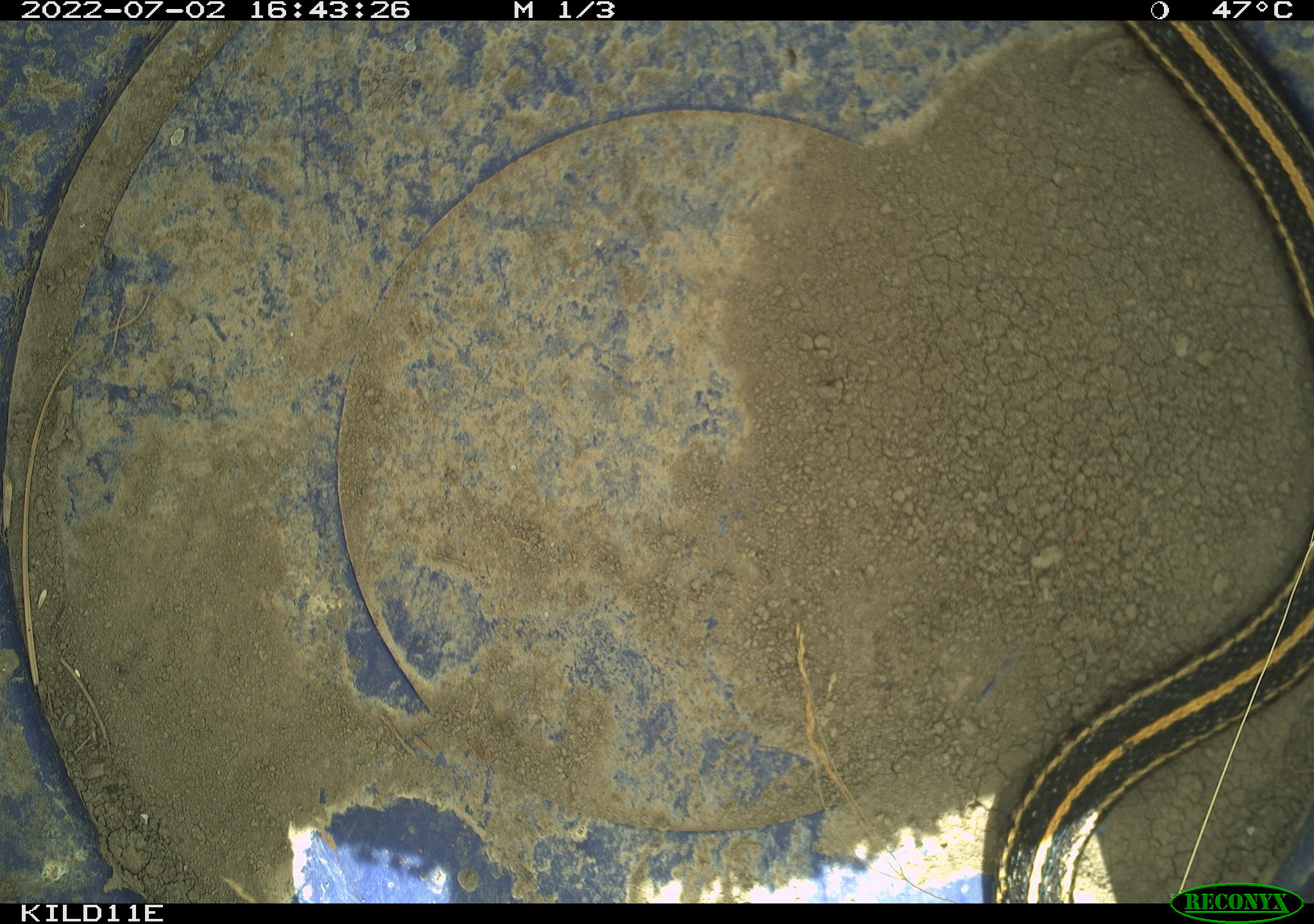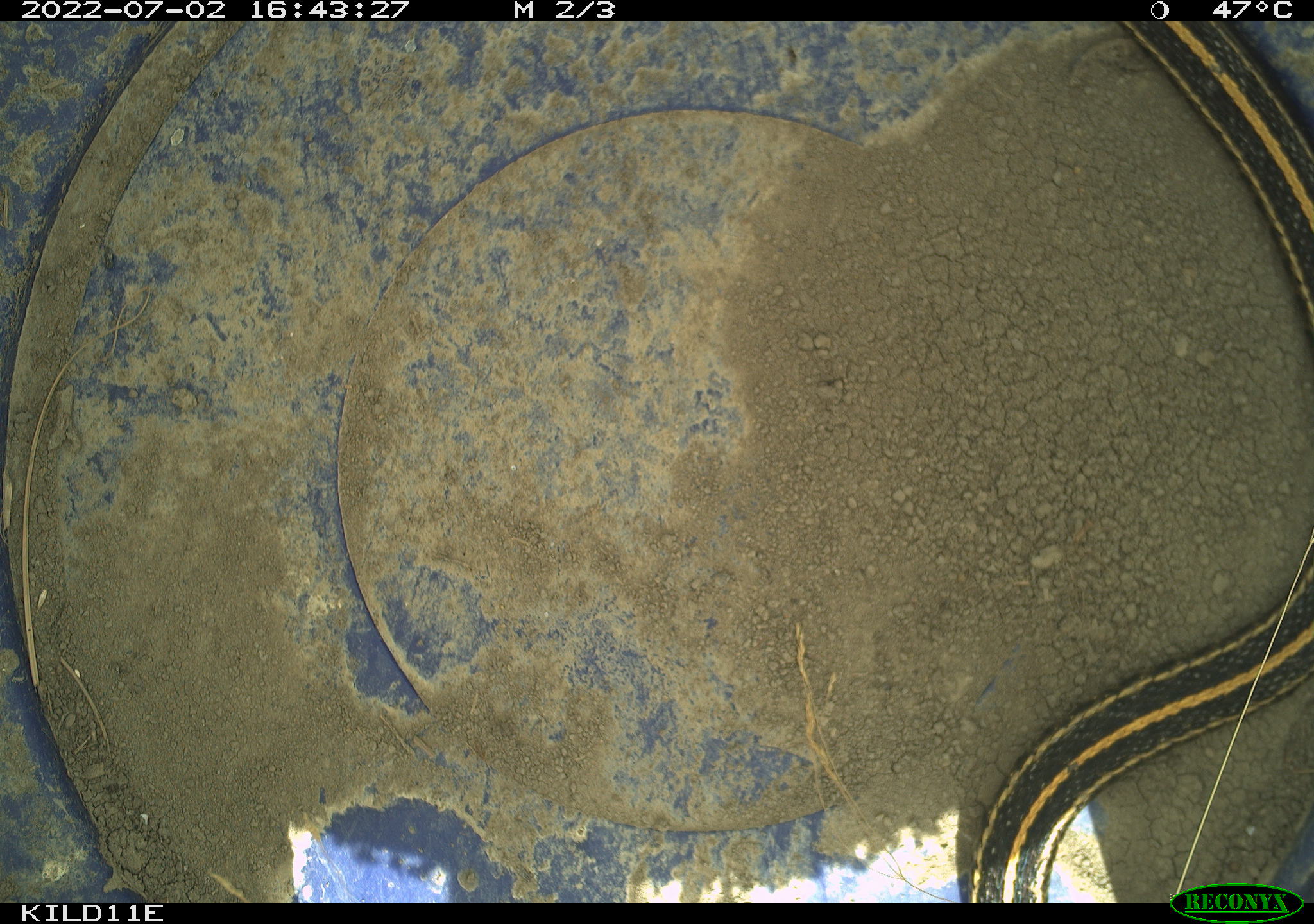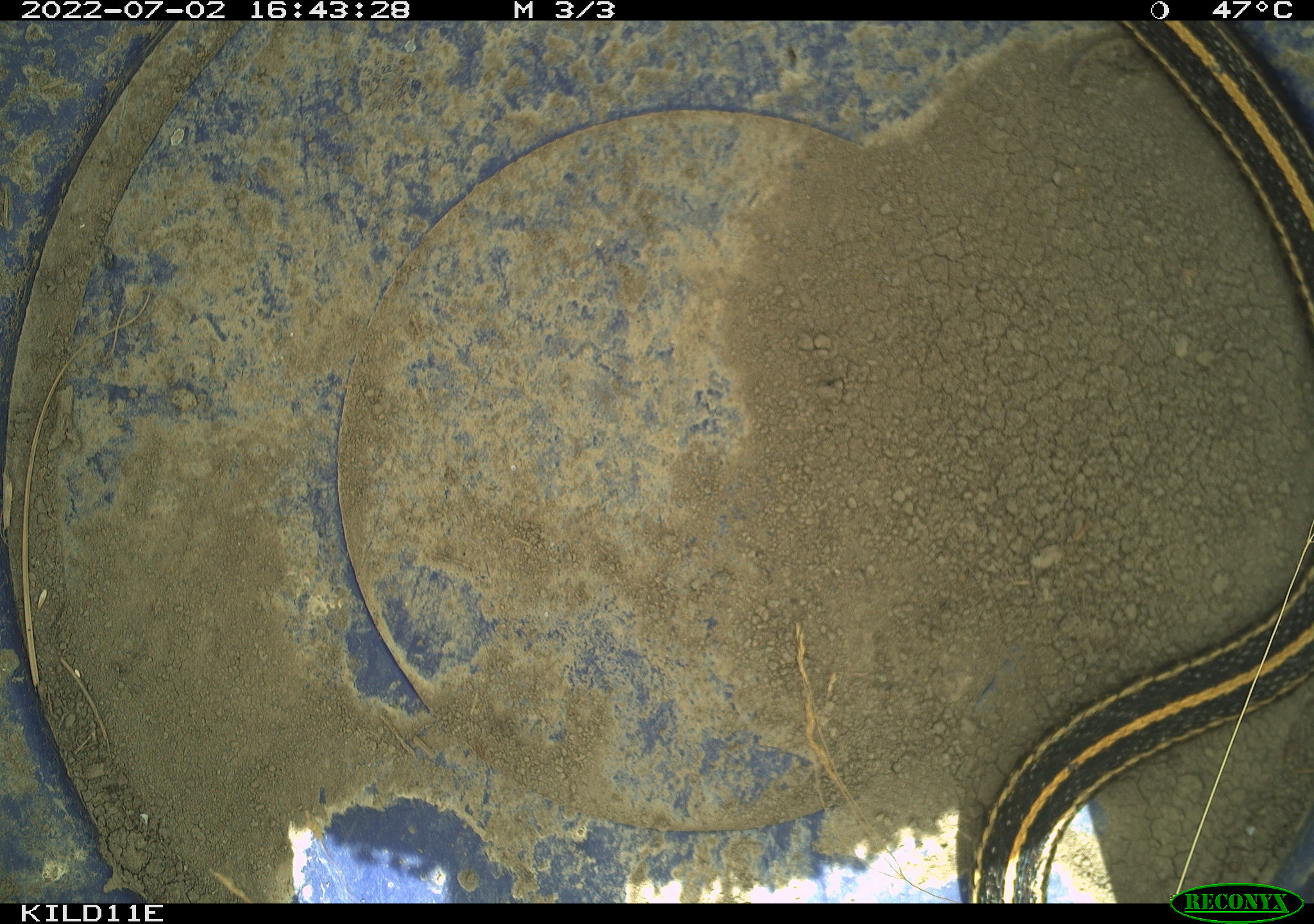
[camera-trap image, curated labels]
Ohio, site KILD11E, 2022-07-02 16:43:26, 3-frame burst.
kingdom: Animalia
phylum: Chordata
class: Reptilia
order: Squamata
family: Colubridae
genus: Thamnophis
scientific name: Thamnophis radix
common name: plains gartersnake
Plains gartersnake (Thamnophis radix).